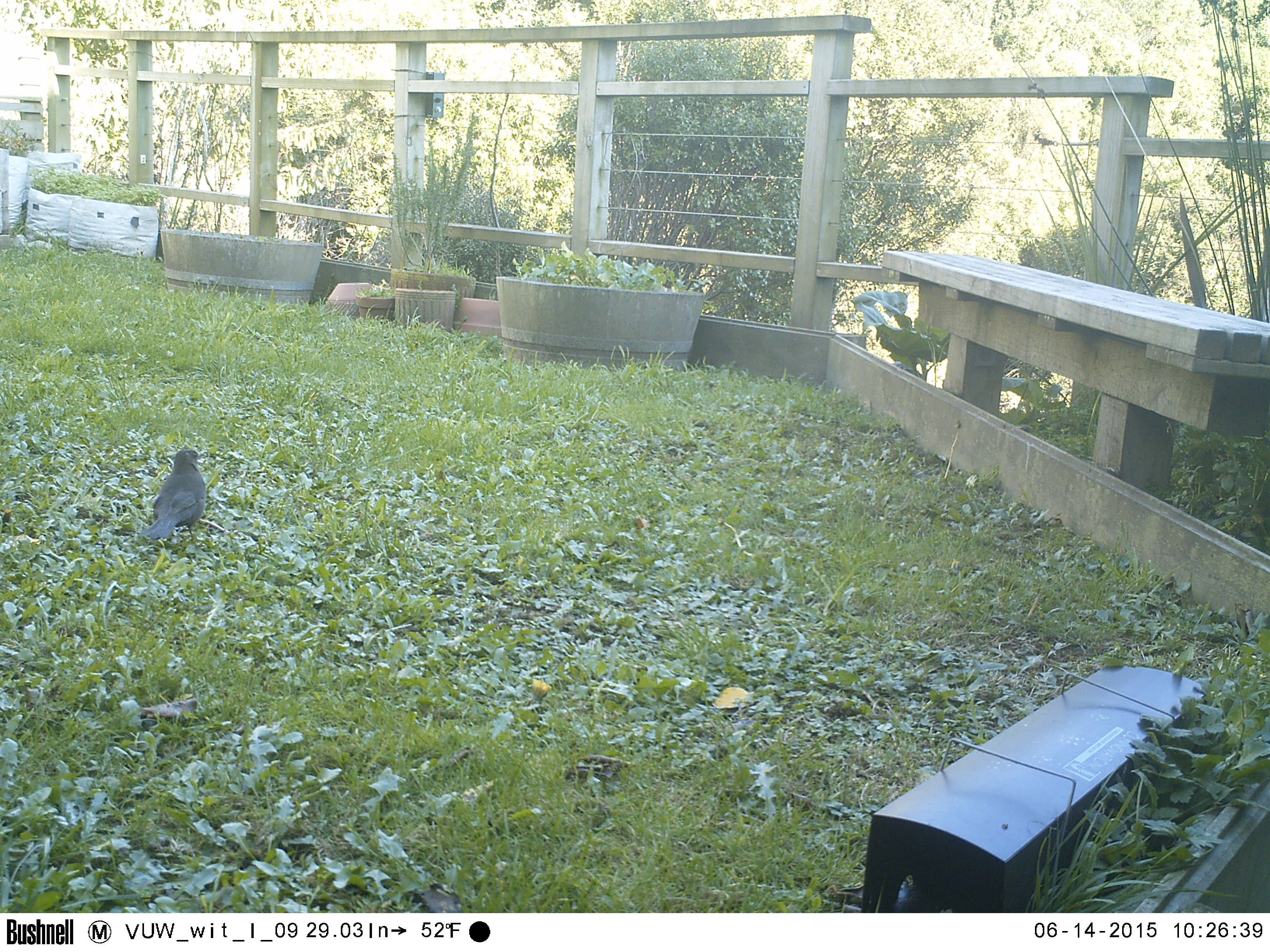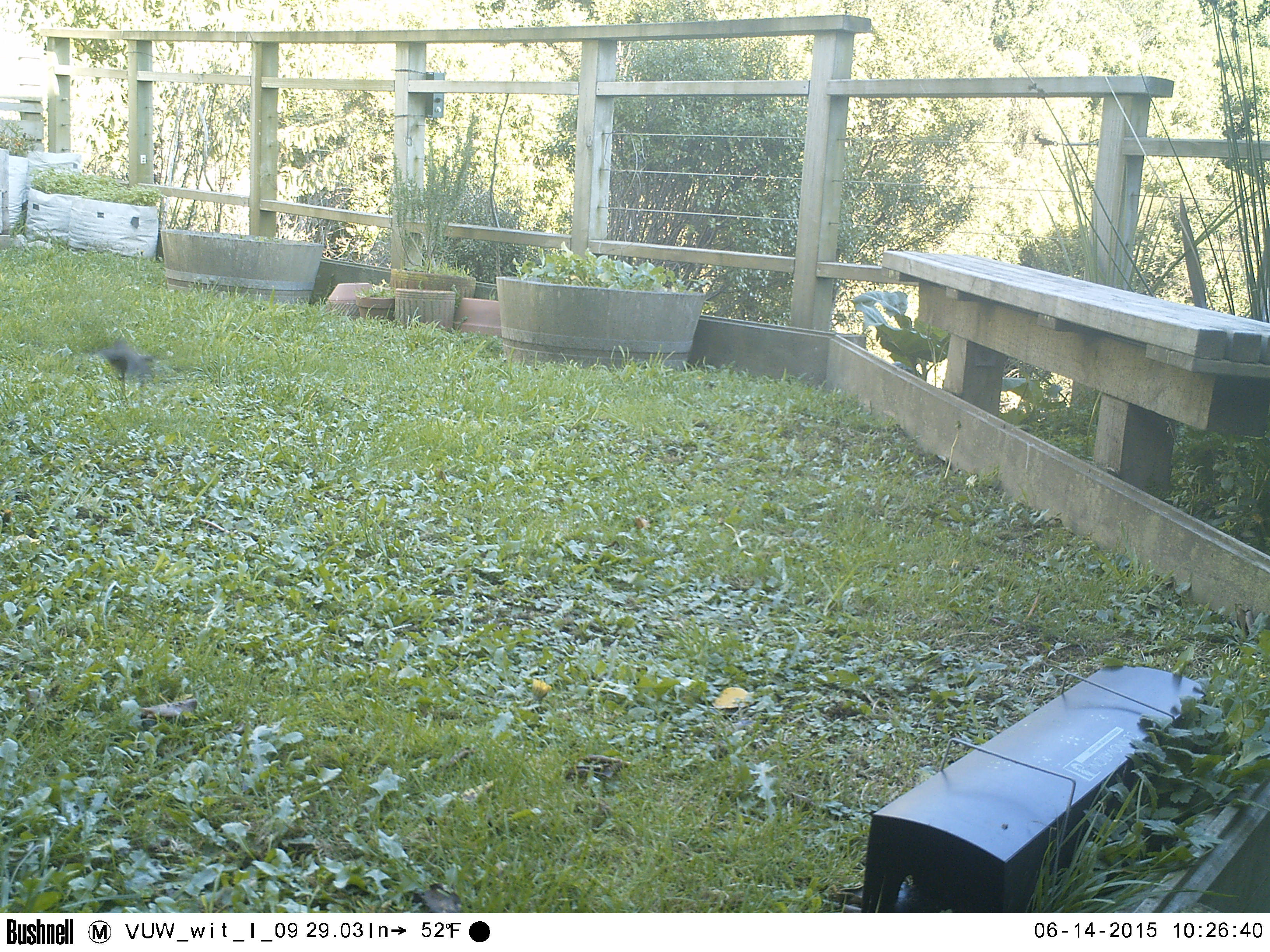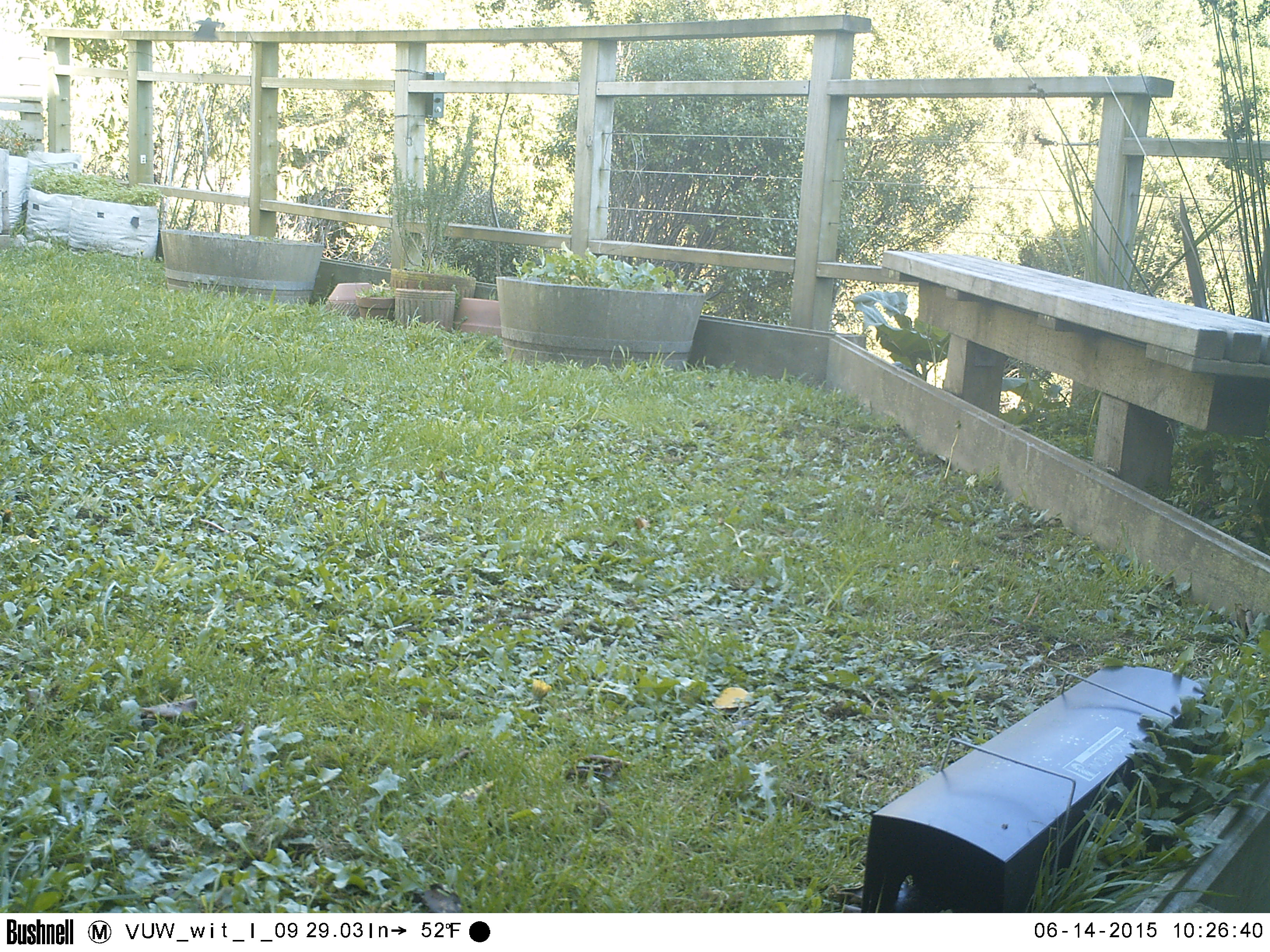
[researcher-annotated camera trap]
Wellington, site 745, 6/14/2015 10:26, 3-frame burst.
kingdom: Animalia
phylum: Chordata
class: Aves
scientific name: Aves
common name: bird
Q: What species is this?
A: Bird (Aves).